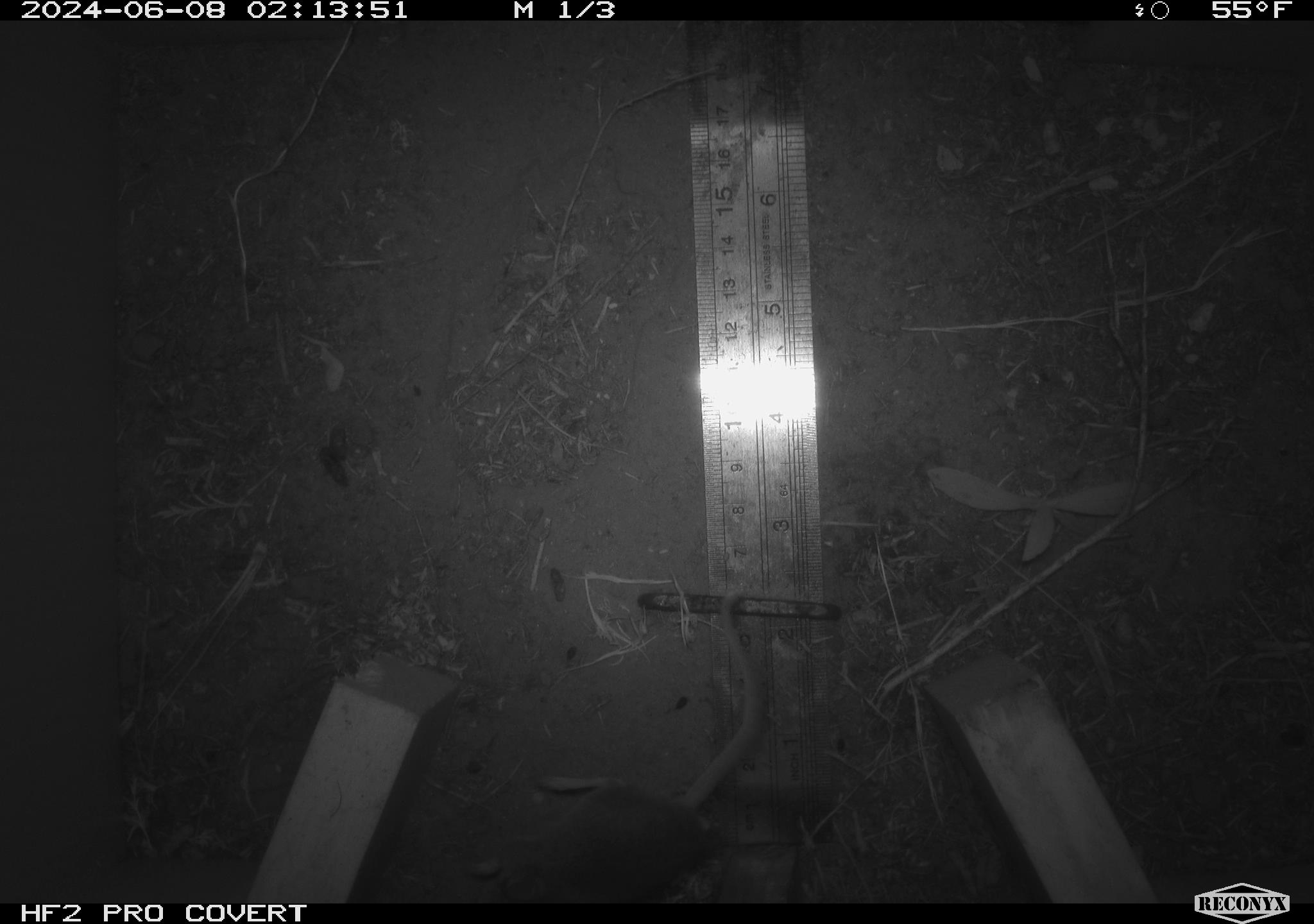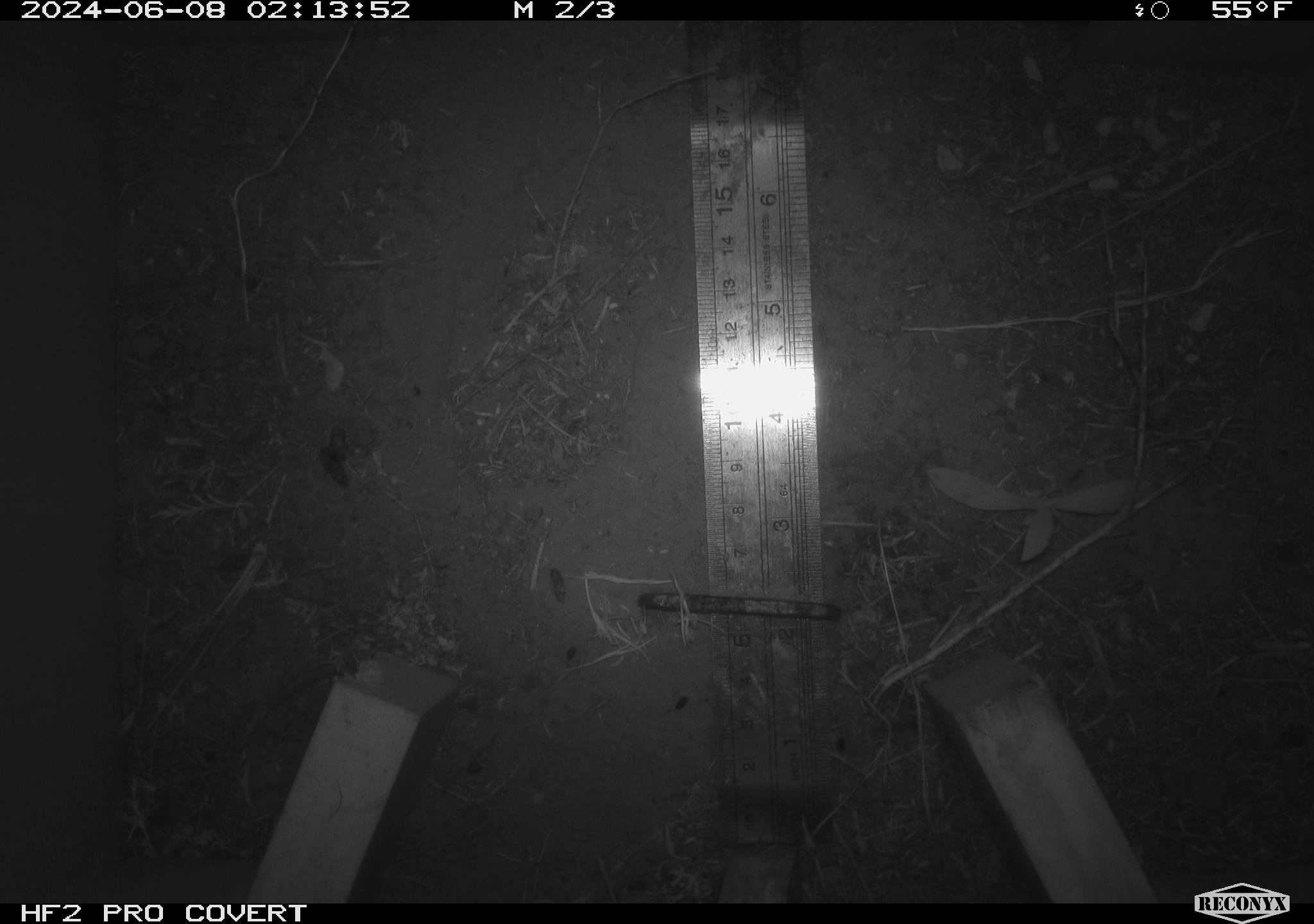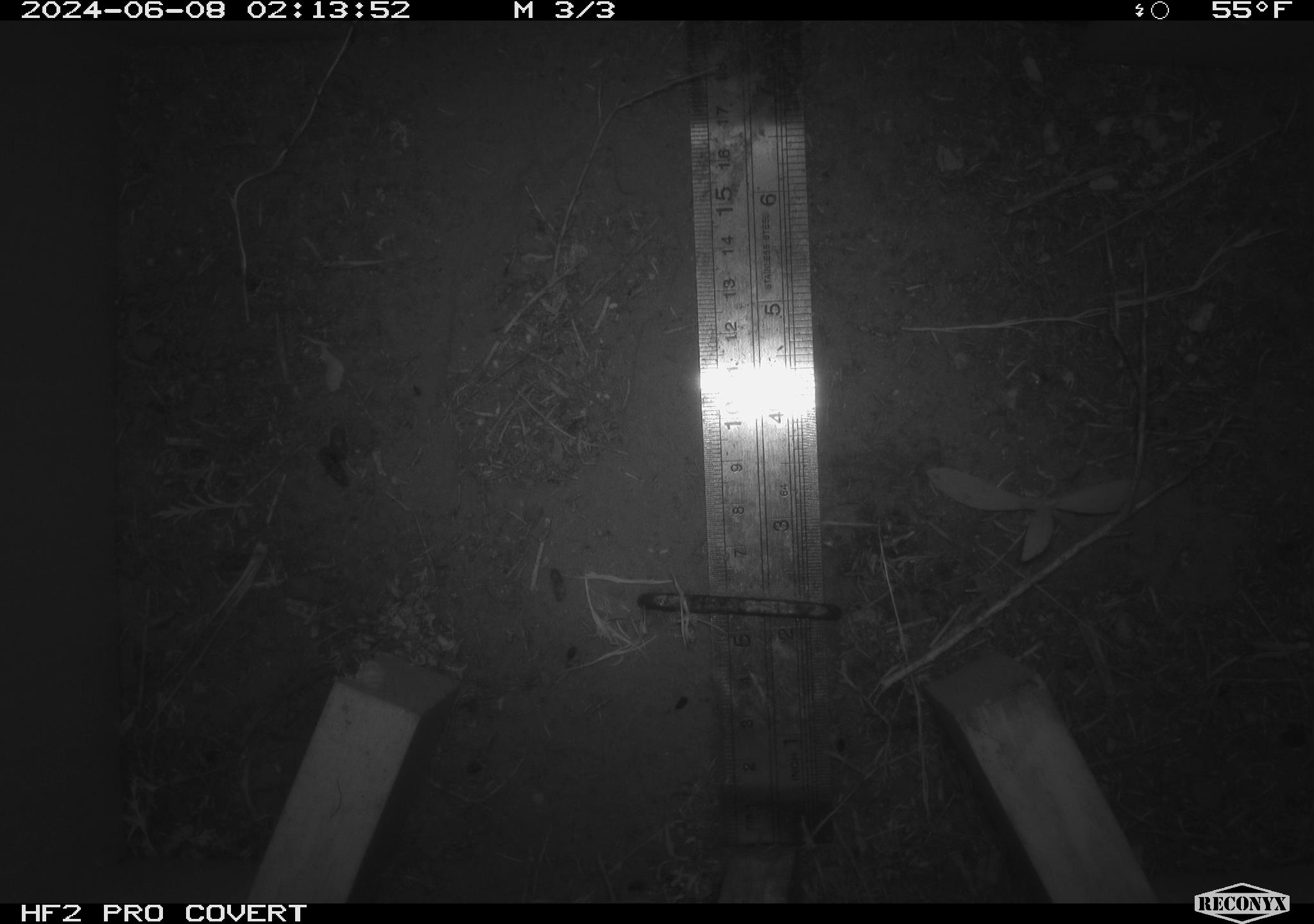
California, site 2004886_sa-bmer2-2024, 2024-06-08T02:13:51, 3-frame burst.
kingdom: Animalia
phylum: Chordata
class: Mammalia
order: Rodentia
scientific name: Rodentia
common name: mouse species